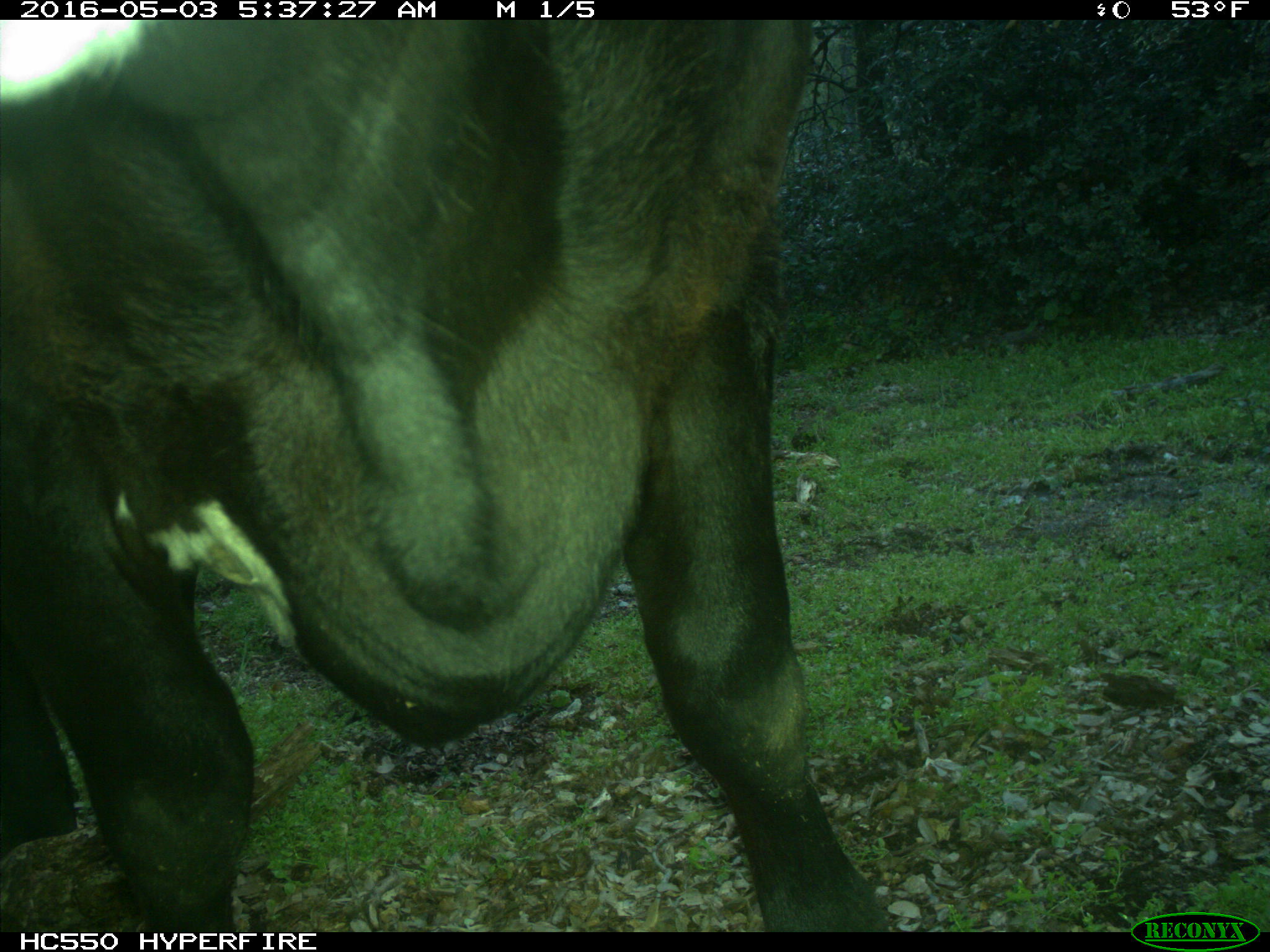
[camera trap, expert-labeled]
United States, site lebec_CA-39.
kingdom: Animalia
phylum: Chordata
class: Mammalia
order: Artiodactyla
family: Bovidae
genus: Bos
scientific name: Bos taurus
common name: domestic cow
Bos taurus (domestic cow).